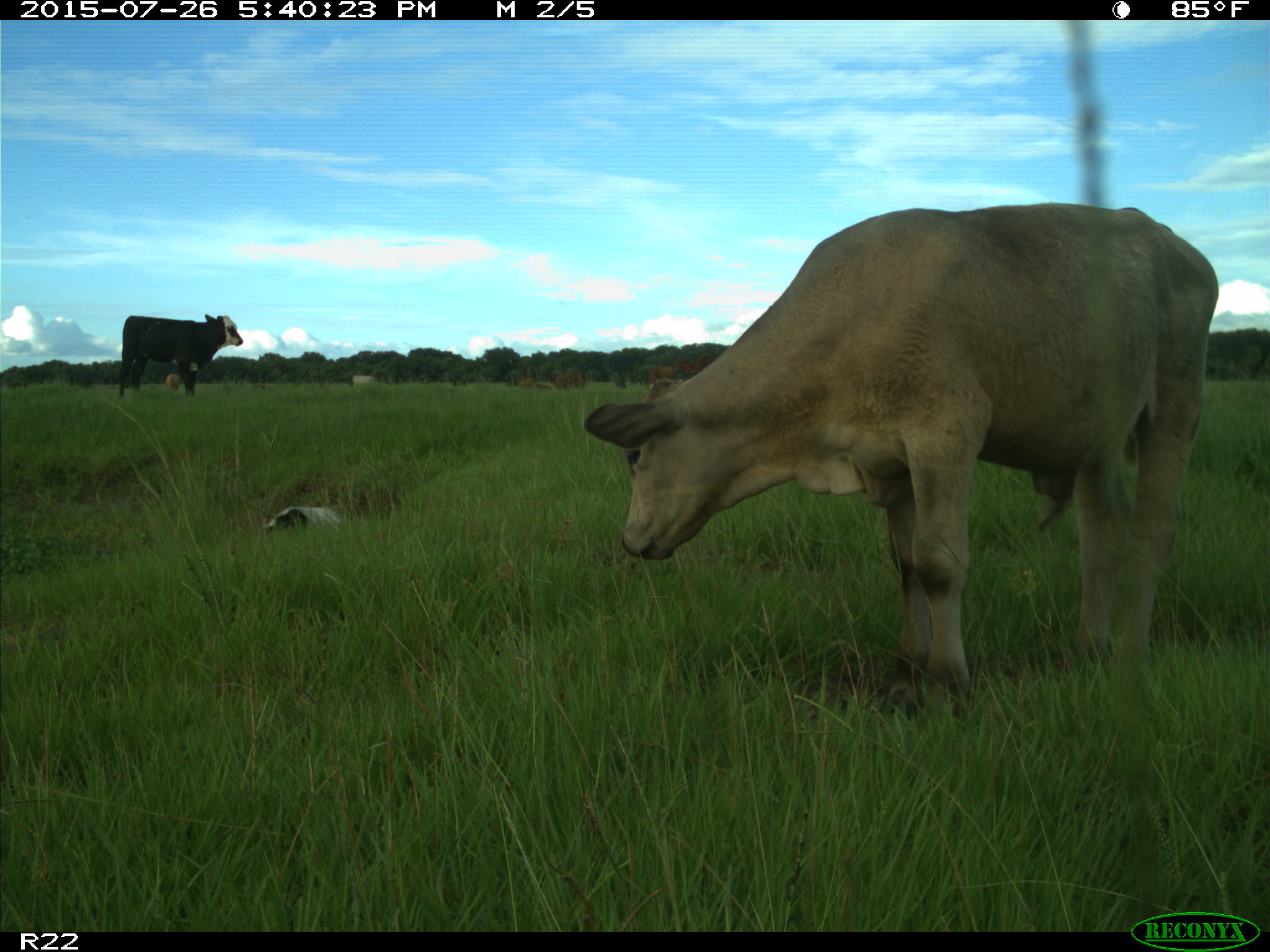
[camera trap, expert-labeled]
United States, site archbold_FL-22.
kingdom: Animalia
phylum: Chordata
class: Mammalia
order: Artiodactyla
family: Bovidae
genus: Bos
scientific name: Bos taurus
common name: domestic cow